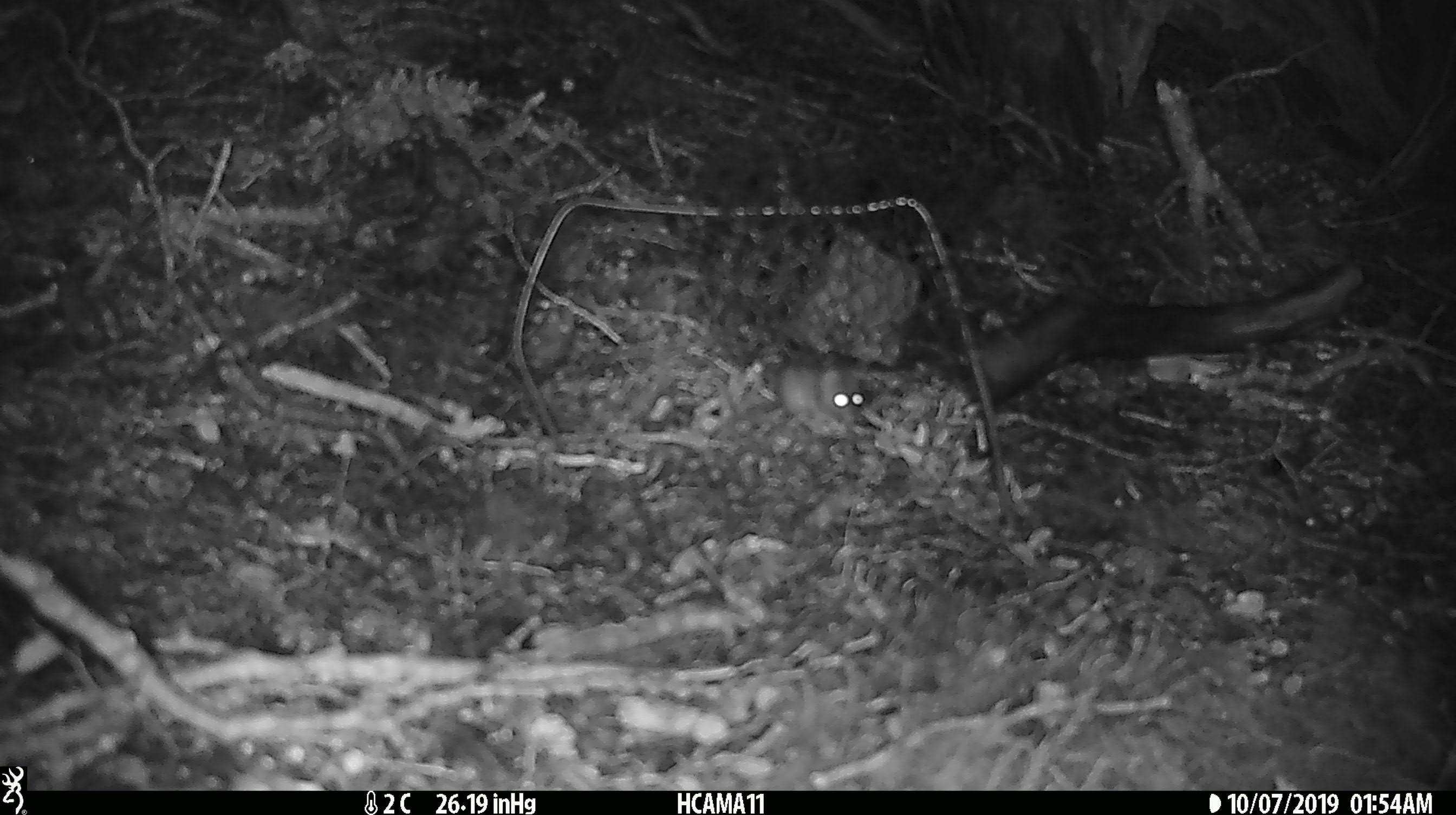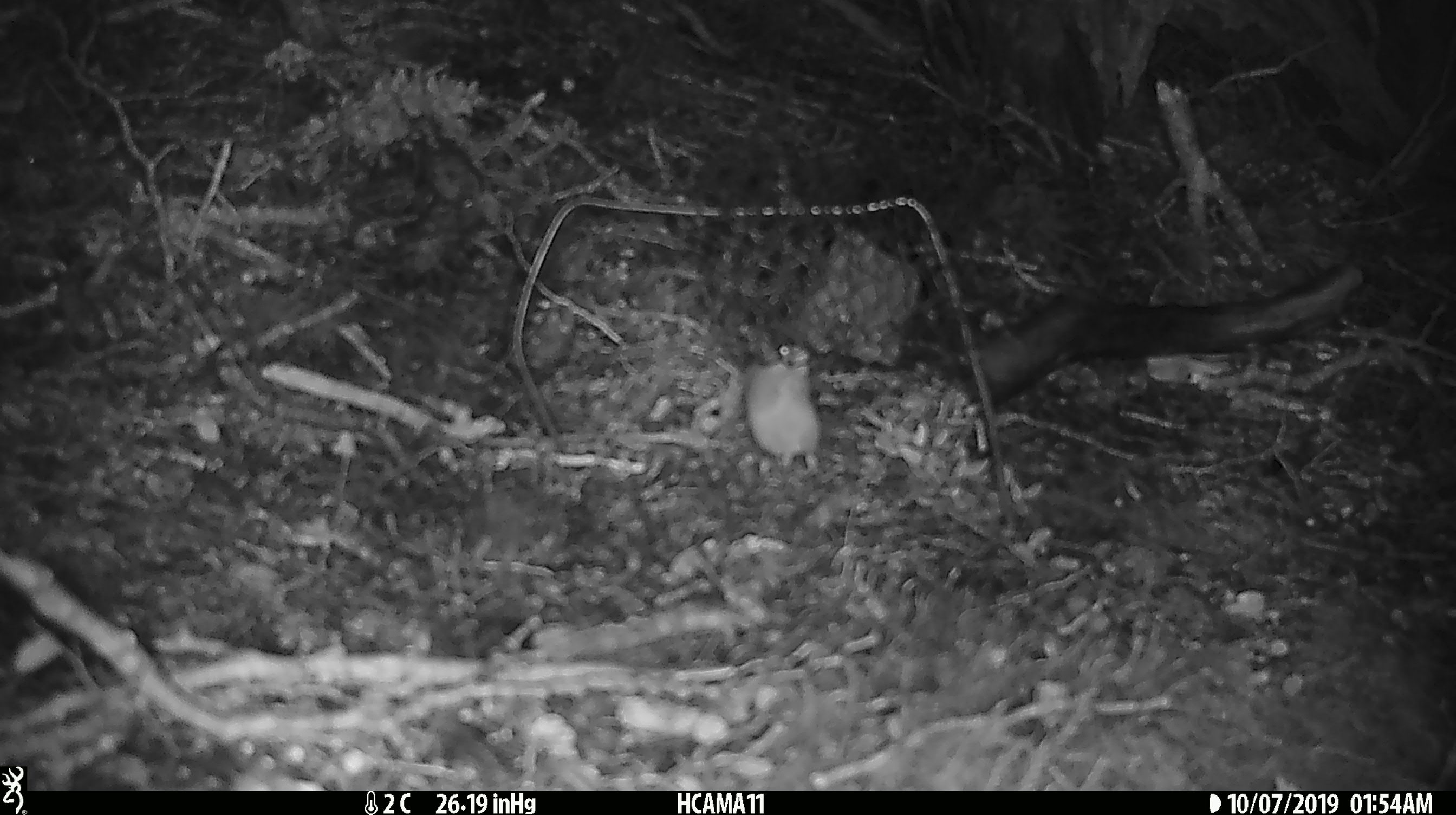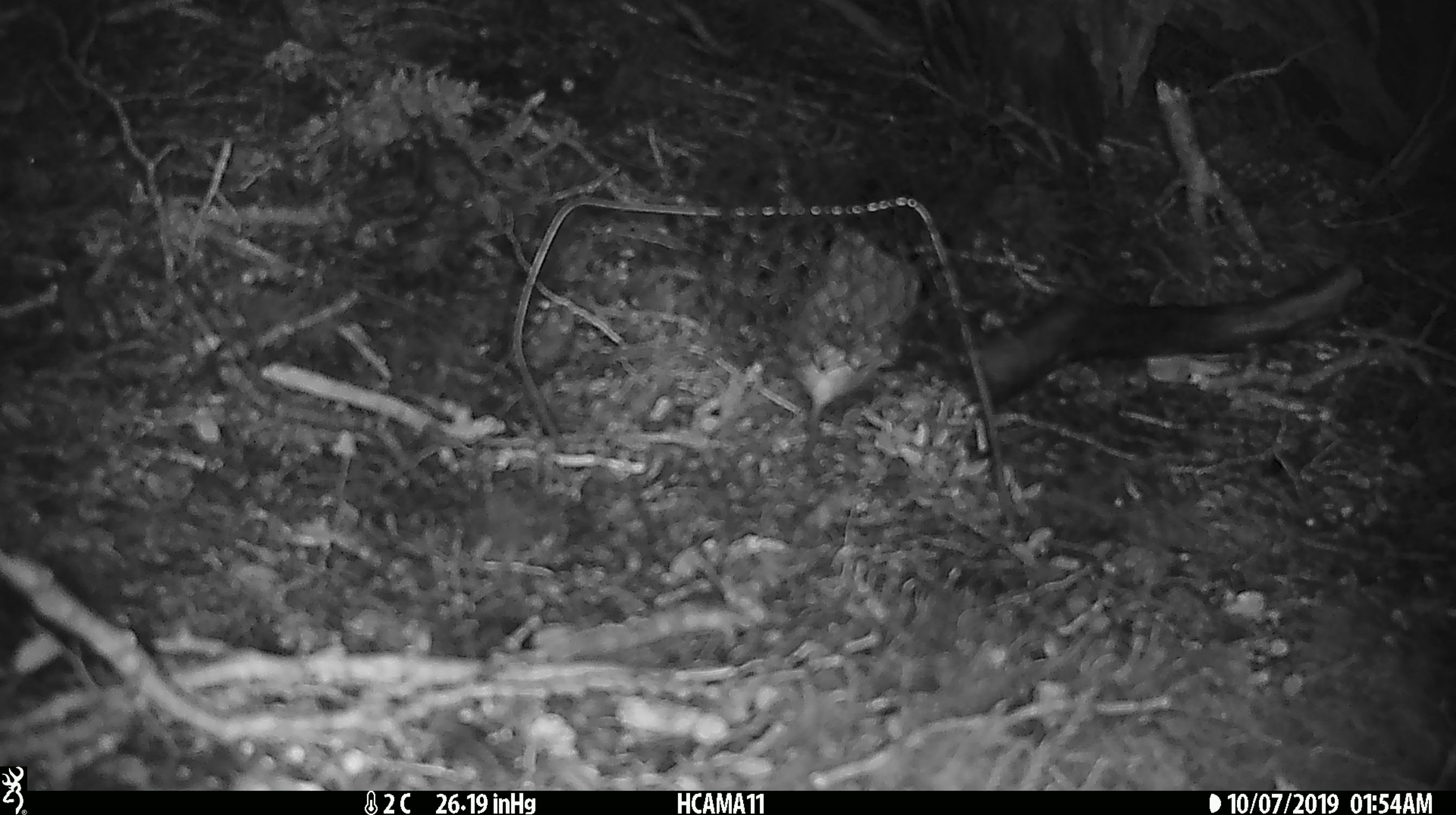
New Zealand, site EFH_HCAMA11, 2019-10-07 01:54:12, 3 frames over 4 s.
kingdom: Animalia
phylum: Chordata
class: Mammalia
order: Rodentia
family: Muridae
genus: Mus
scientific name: Mus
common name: mouse